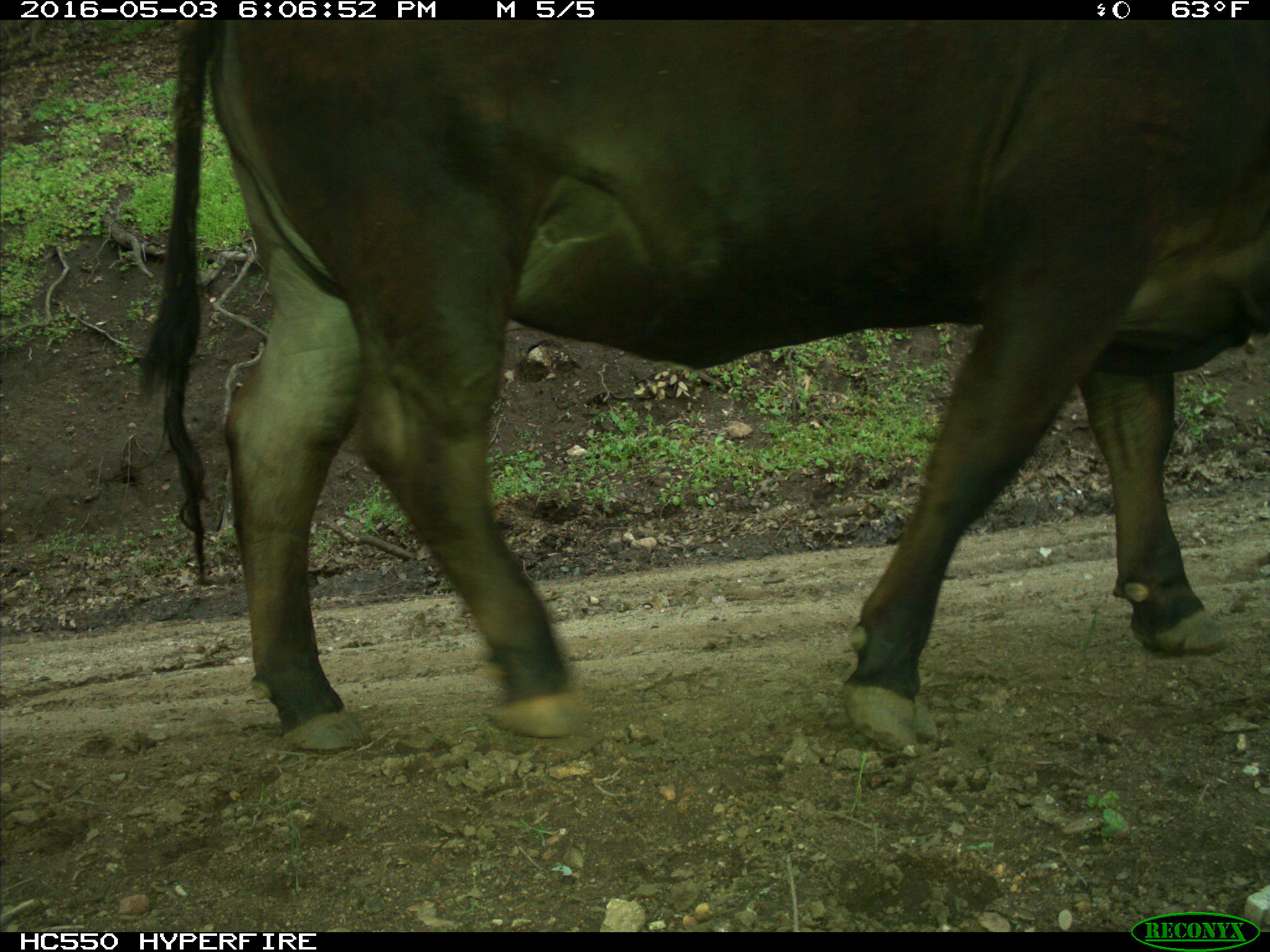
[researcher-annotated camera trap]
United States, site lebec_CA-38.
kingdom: Animalia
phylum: Chordata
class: Mammalia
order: Artiodactyla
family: Bovidae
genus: Bos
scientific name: Bos taurus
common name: domestic cow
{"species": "Bos taurus (domestic cow)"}